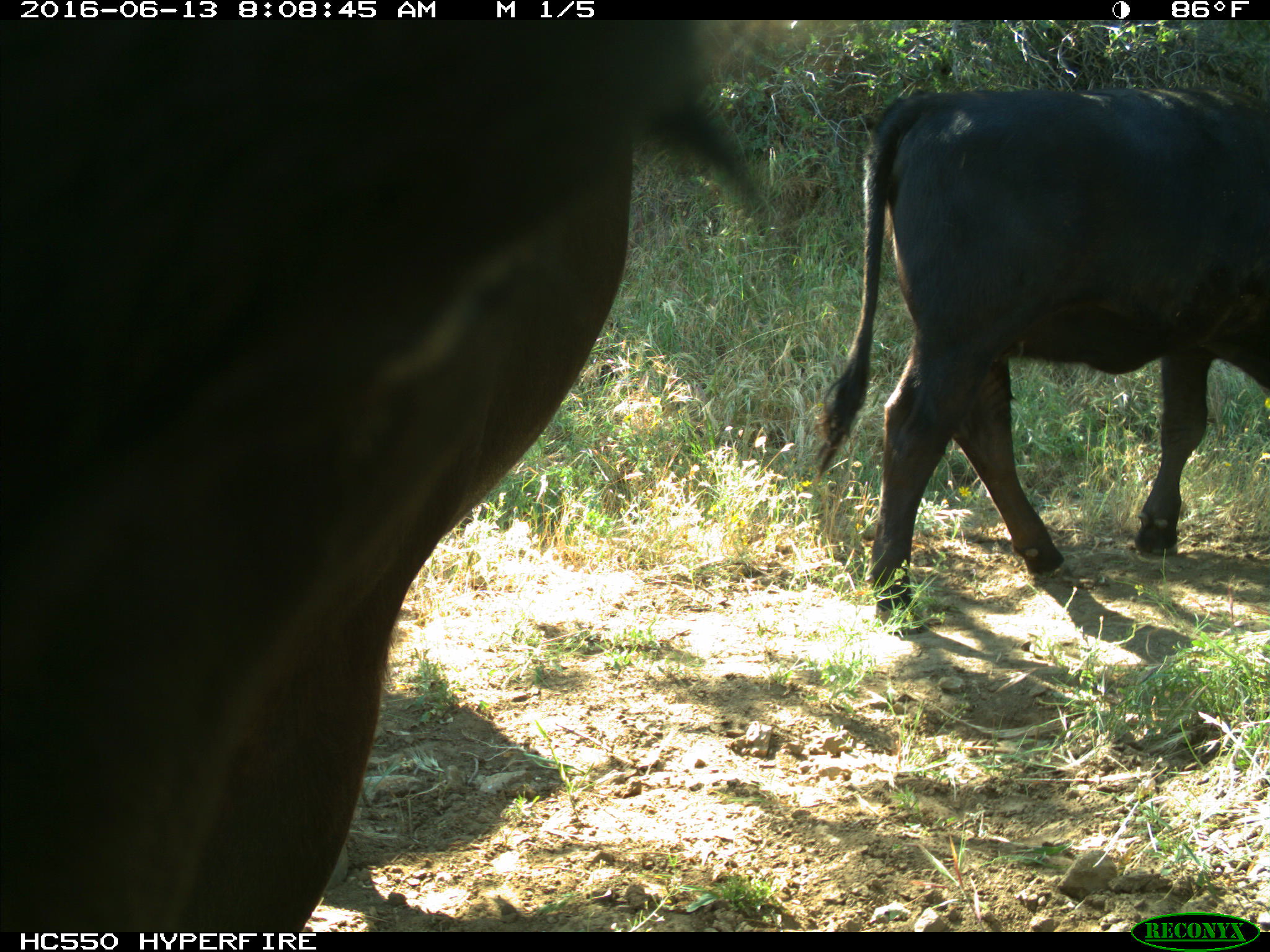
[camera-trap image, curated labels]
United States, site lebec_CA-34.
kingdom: Animalia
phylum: Chordata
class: Mammalia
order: Artiodactyla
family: Bovidae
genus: Bos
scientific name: Bos taurus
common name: domestic cow